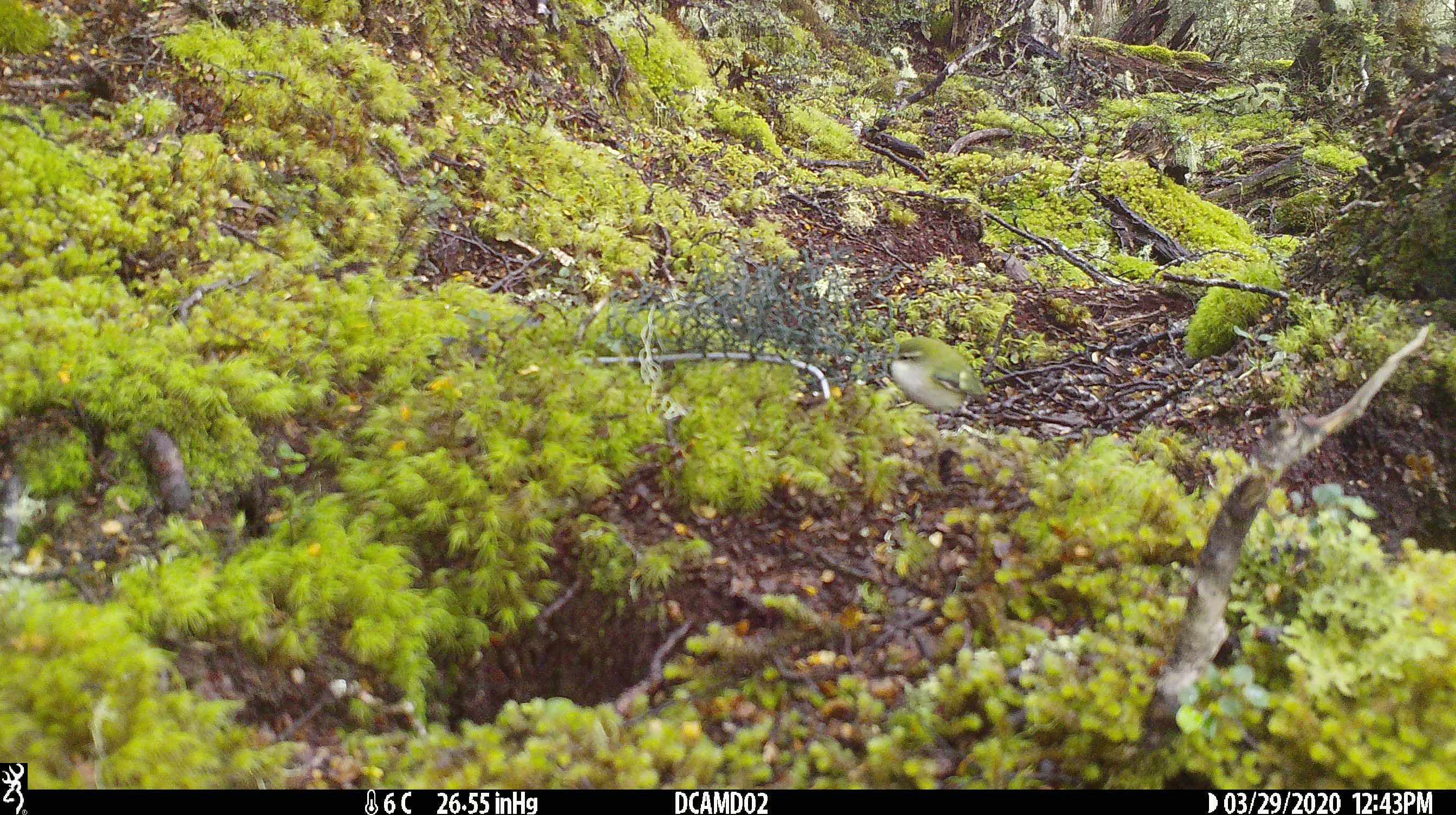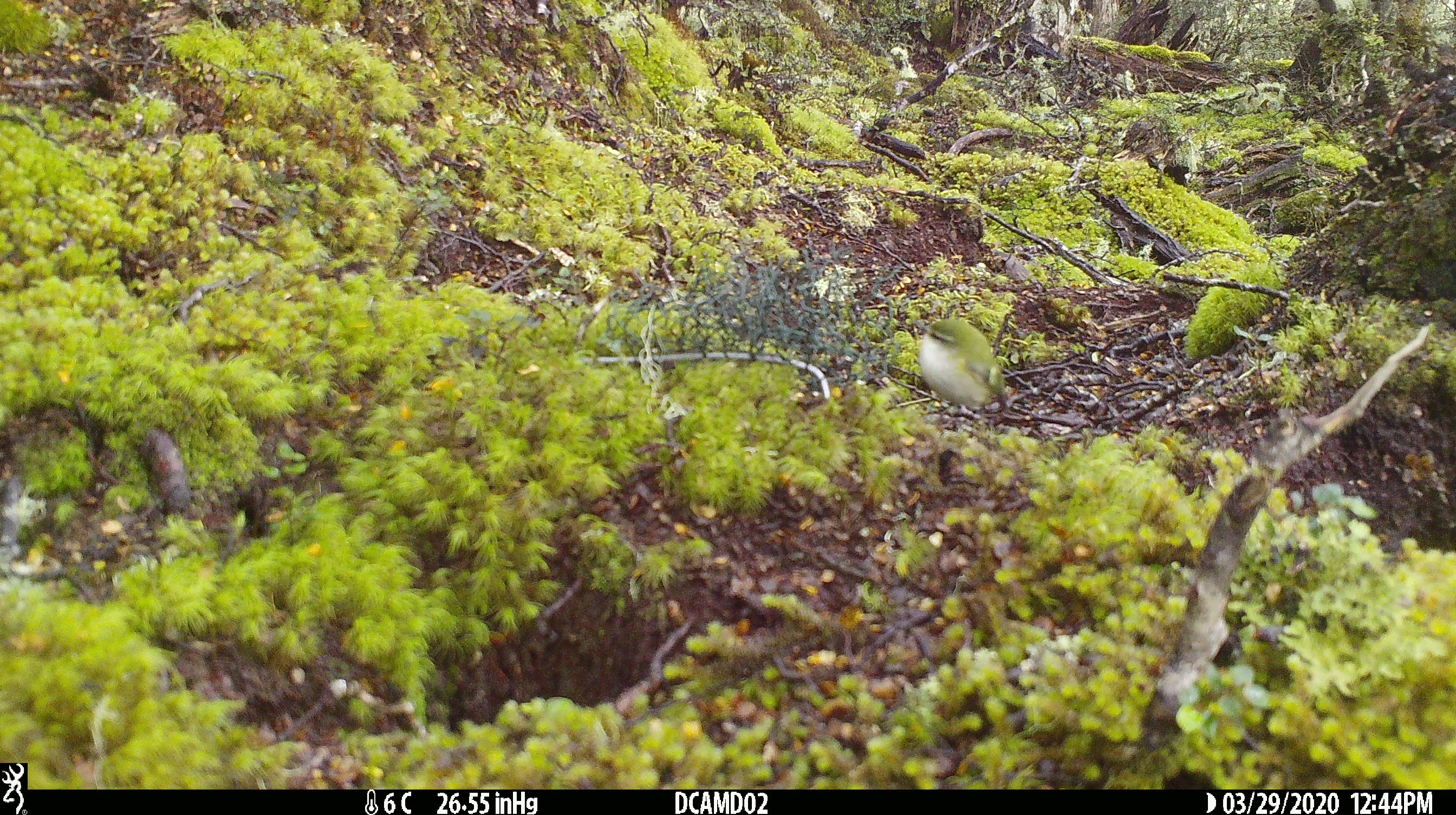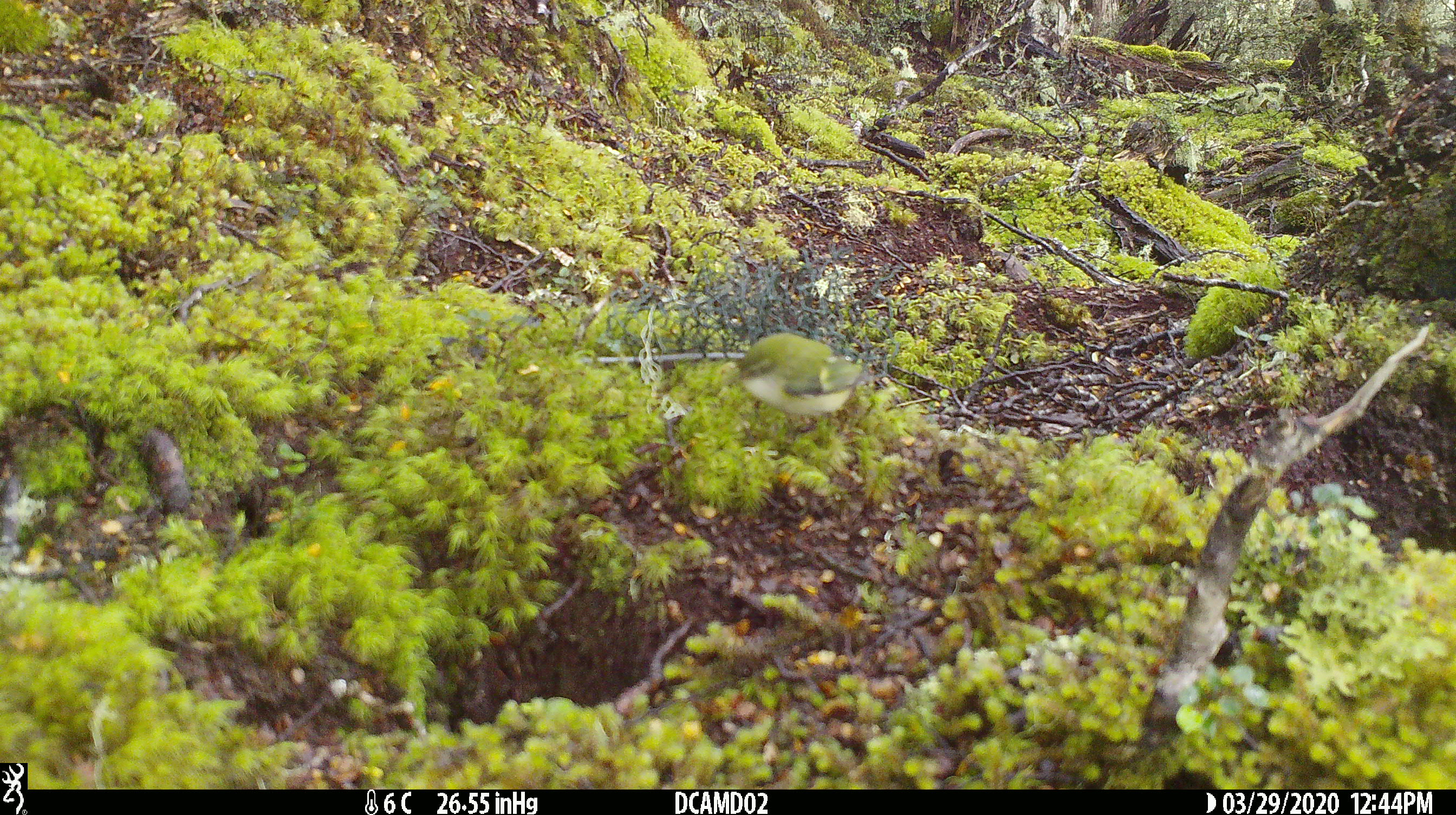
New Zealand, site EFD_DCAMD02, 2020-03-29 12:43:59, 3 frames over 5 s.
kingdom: Animalia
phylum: Chordata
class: Aves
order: Passeriformes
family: Acanthisittidae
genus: Acanthisitta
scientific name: Acanthisitta chloris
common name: rifleman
Rifleman (Acanthisitta chloris).